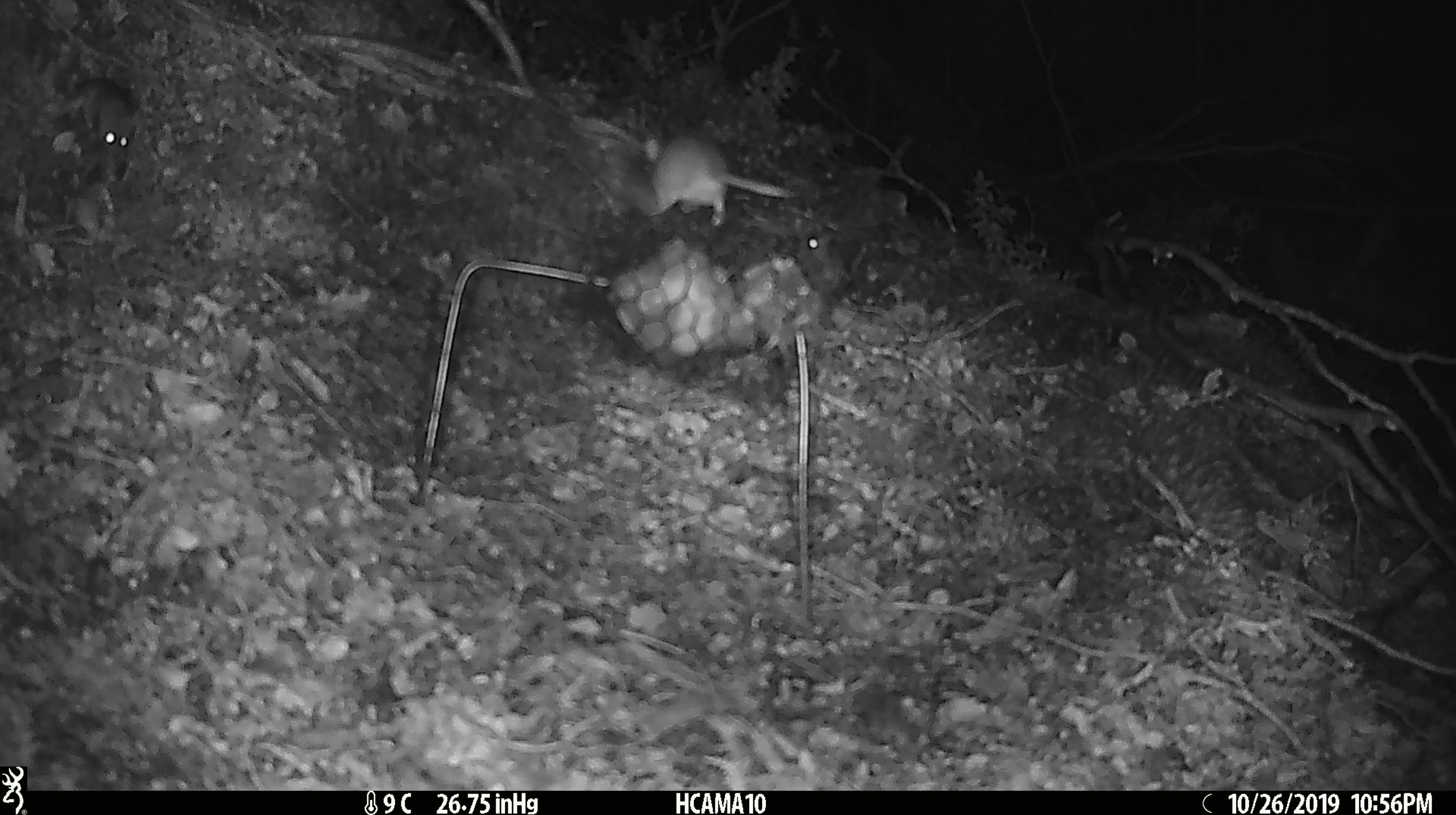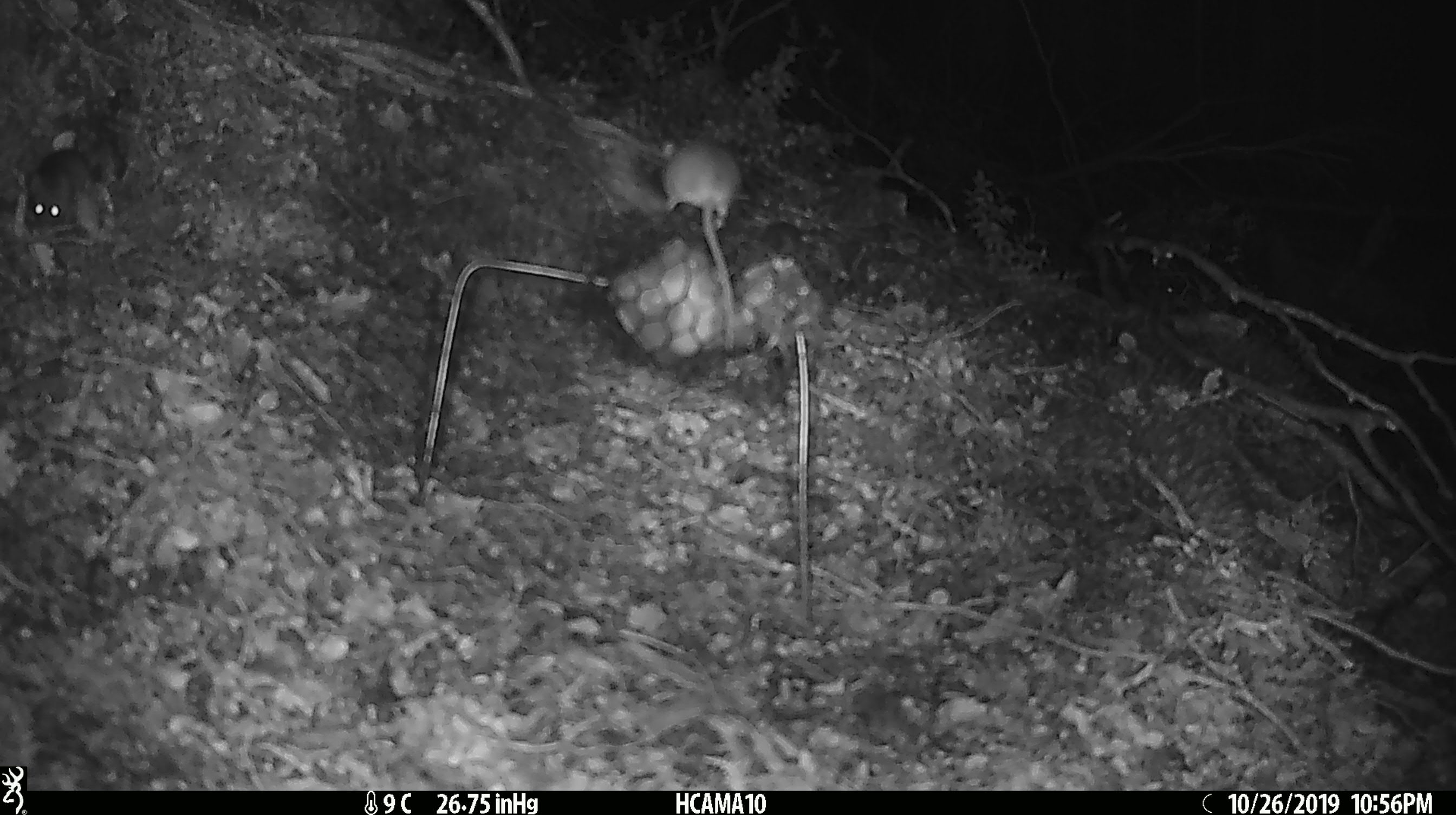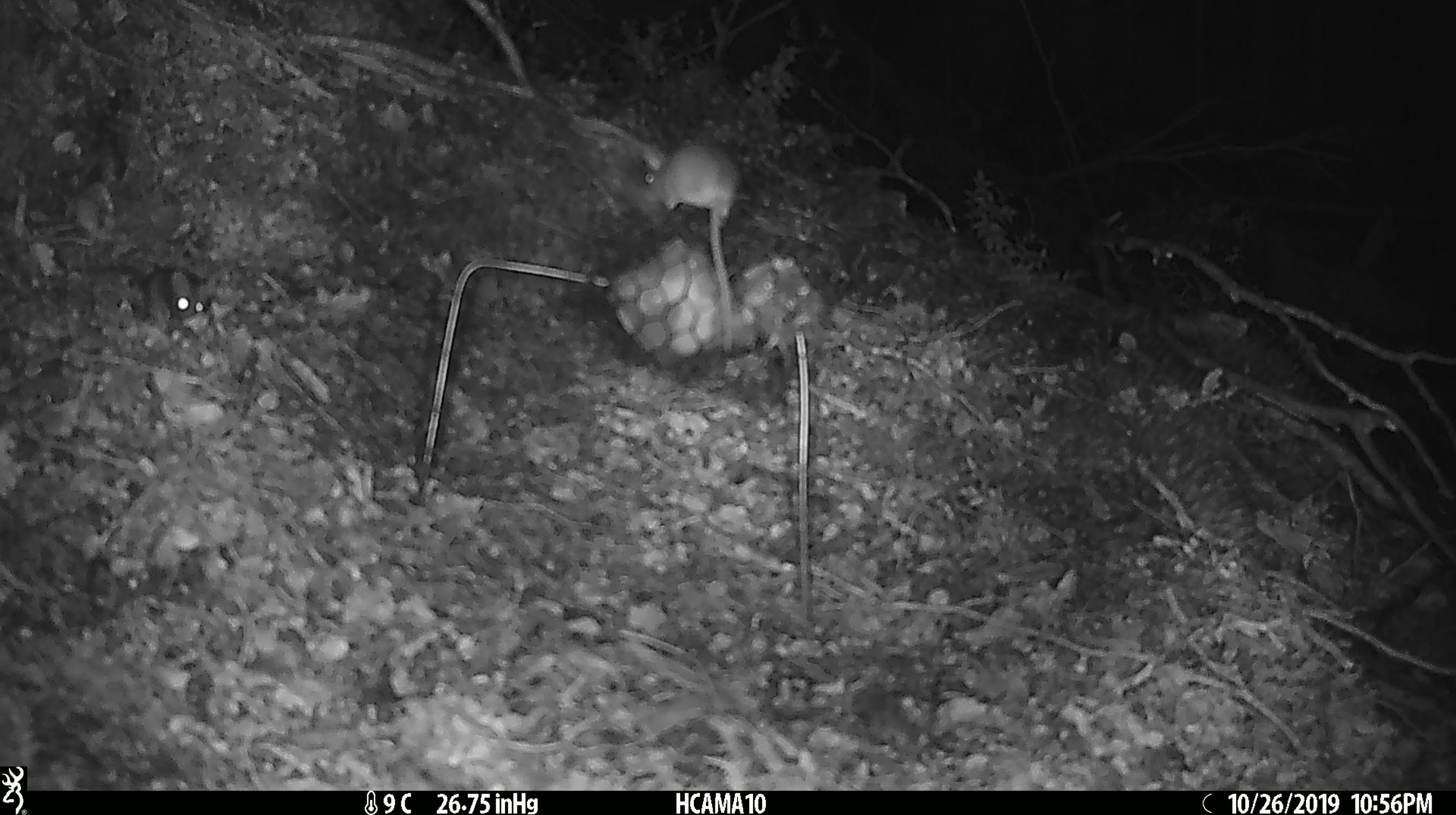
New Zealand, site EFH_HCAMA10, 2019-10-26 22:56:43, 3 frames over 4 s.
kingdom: Animalia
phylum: Chordata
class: Mammalia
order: Rodentia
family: Muridae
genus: Mus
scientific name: Mus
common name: mouse